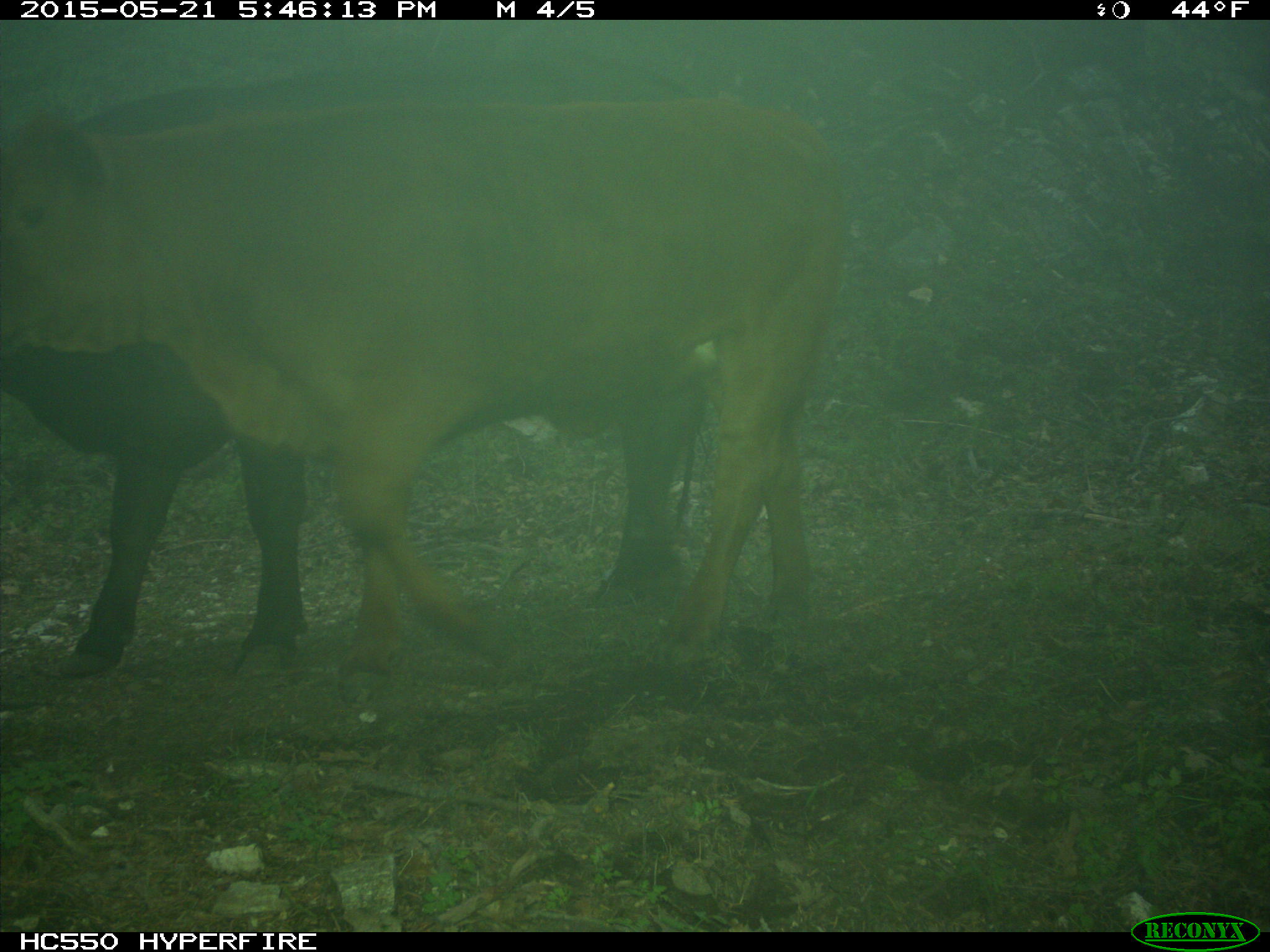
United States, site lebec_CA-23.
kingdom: Animalia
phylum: Chordata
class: Mammalia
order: Artiodactyla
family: Bovidae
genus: Bos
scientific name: Bos taurus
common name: domestic cow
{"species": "Bos taurus (domestic cow)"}